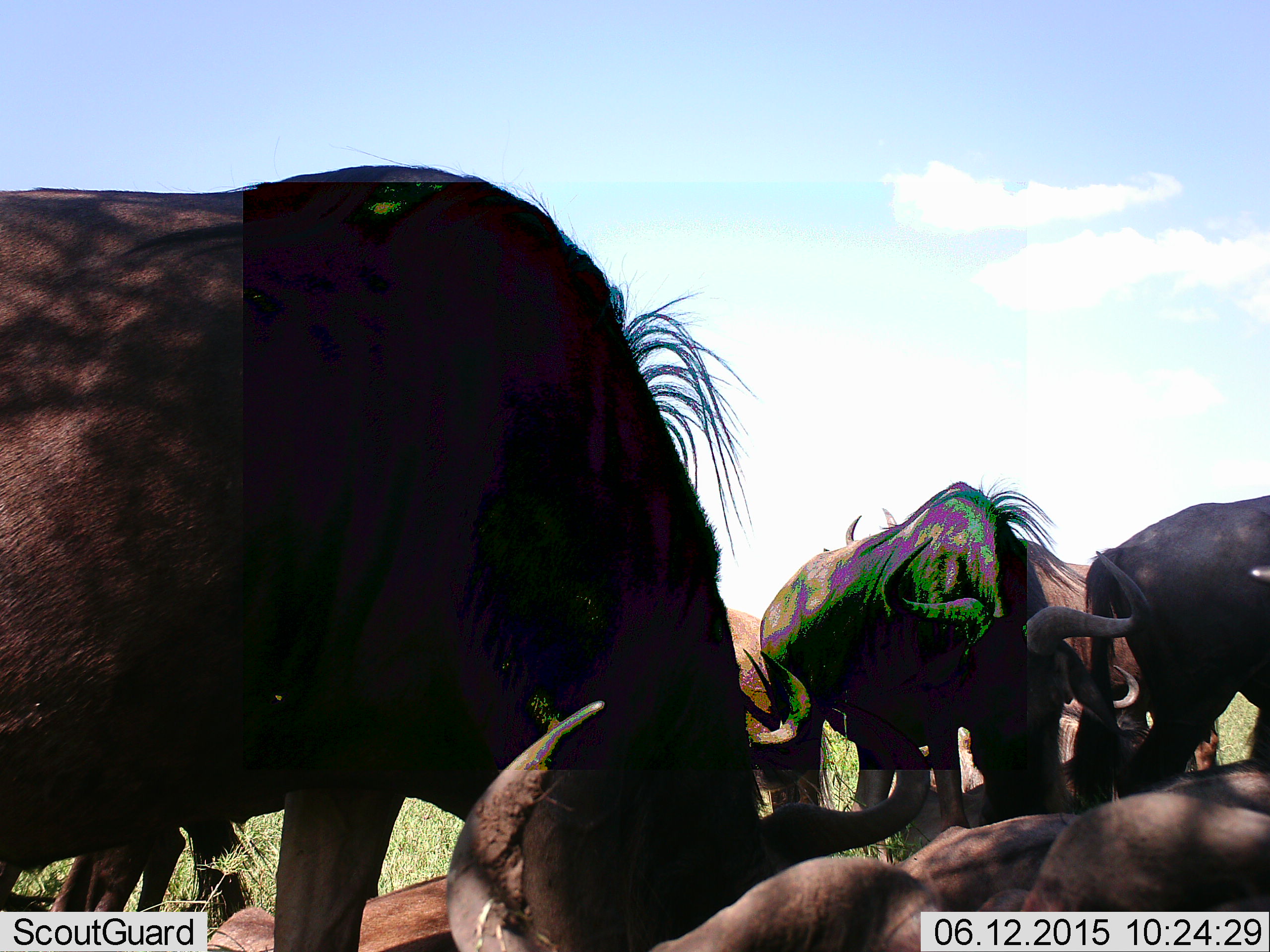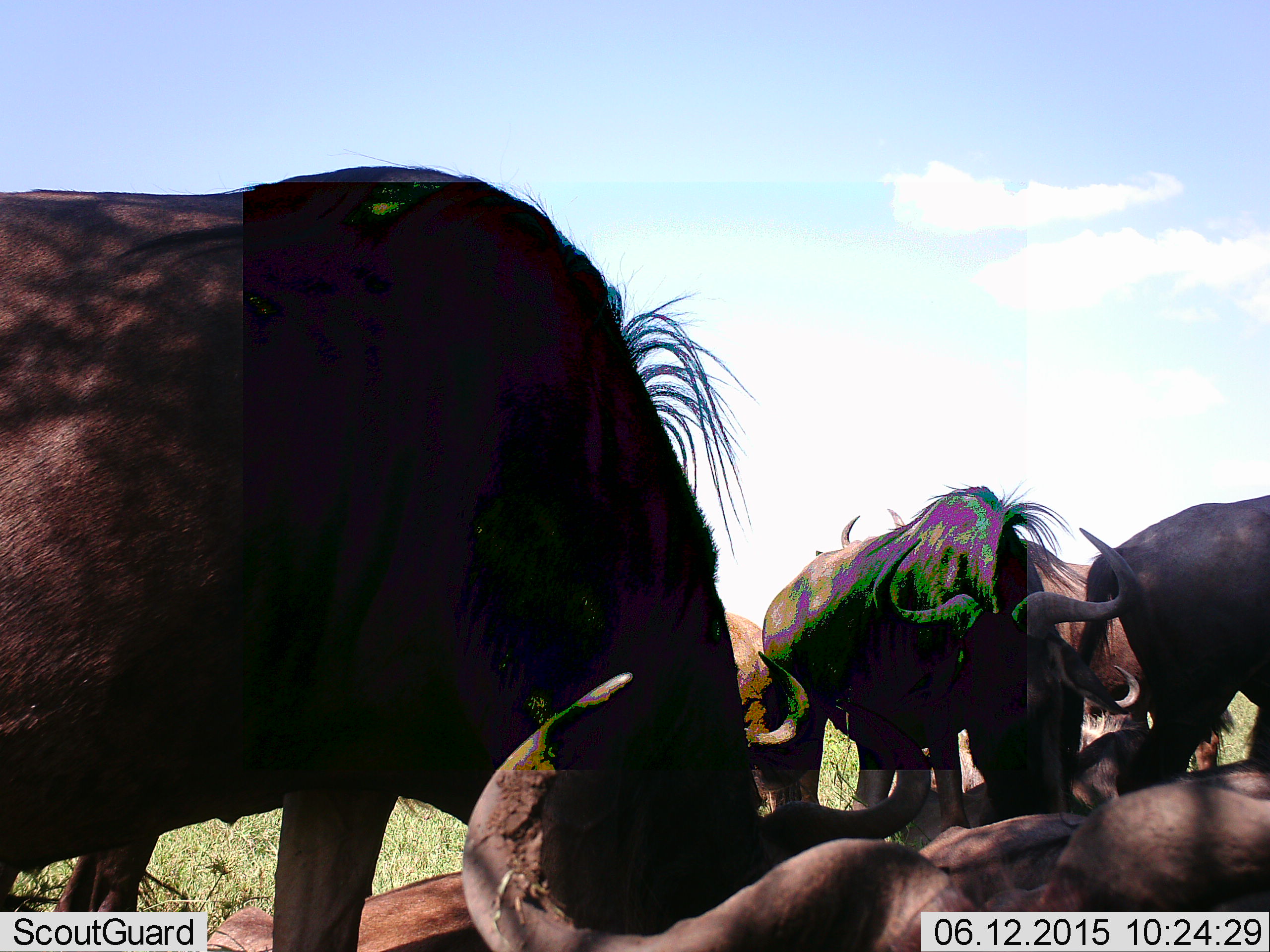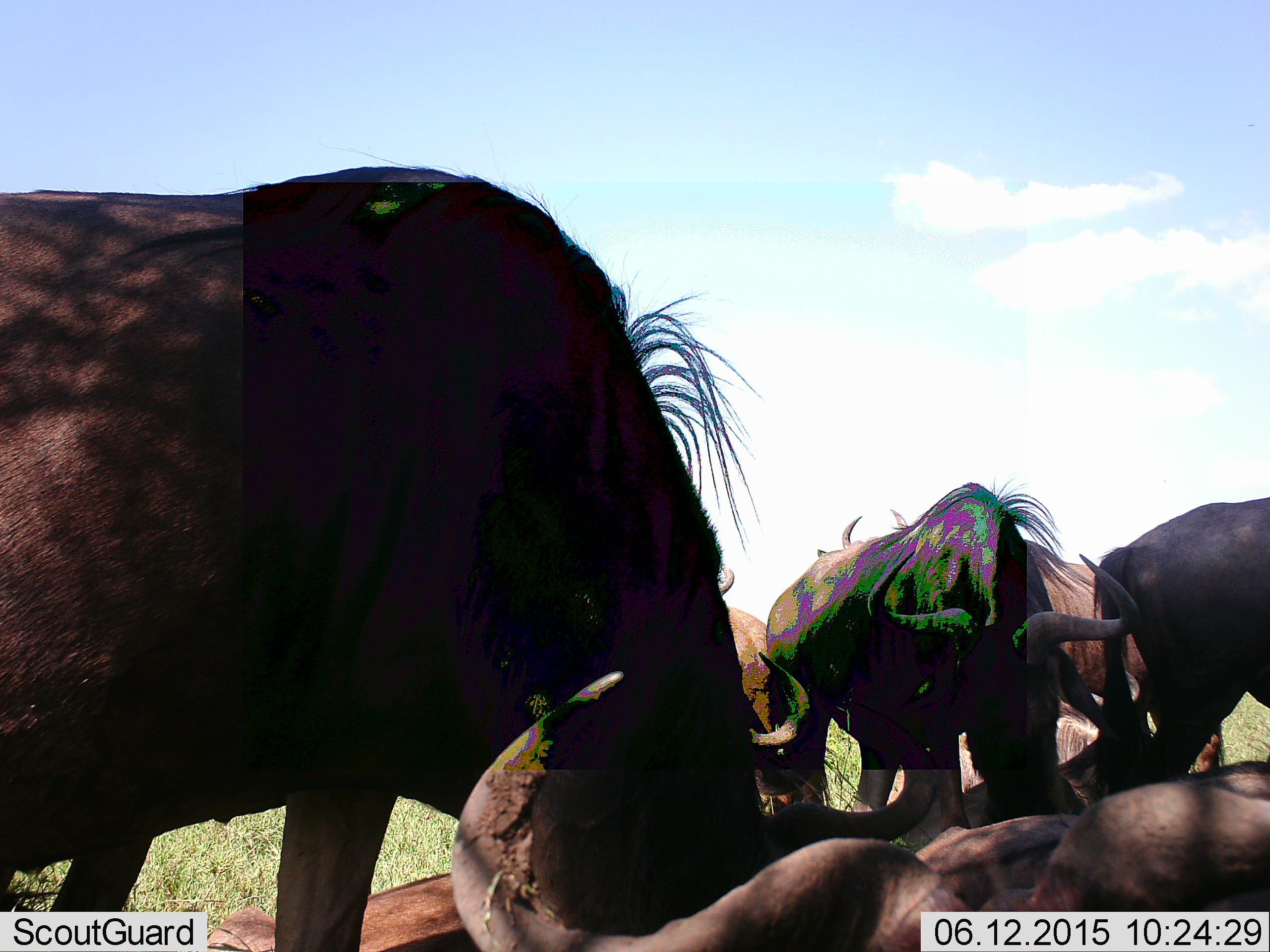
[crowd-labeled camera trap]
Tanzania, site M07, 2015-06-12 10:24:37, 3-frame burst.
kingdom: Animalia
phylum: Chordata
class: Mammalia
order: Artiodactyla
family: Bovidae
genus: Connochaetes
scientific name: Connochaetes taurinus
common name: blue wildebeest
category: wildebeest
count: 8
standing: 80%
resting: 90%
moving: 10%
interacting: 0%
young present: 0%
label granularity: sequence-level